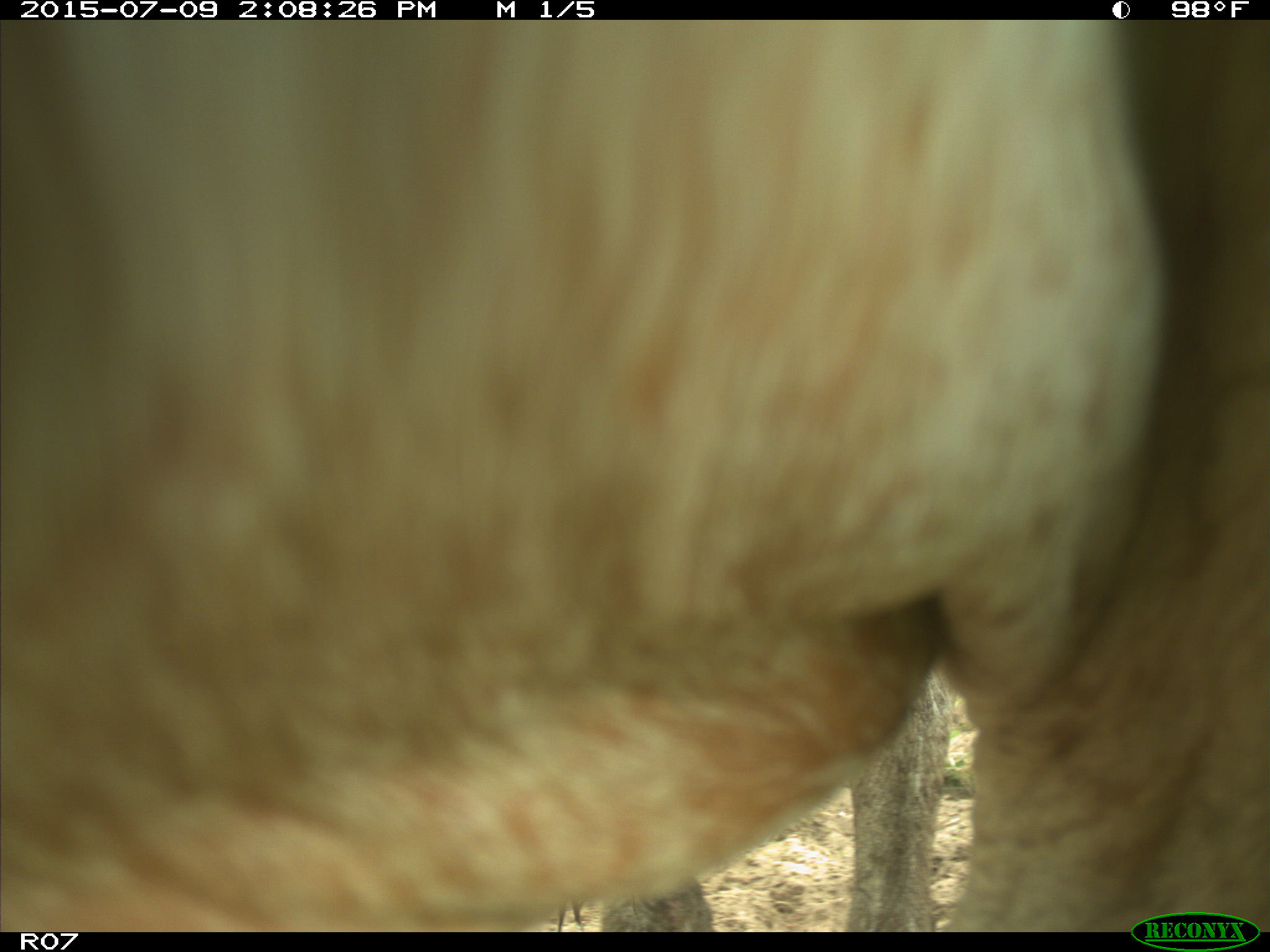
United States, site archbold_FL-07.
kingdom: Animalia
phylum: Chordata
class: Mammalia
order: Artiodactyla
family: Bovidae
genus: Bos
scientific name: Bos taurus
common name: domestic cow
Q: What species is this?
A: Bos taurus (domestic cow).